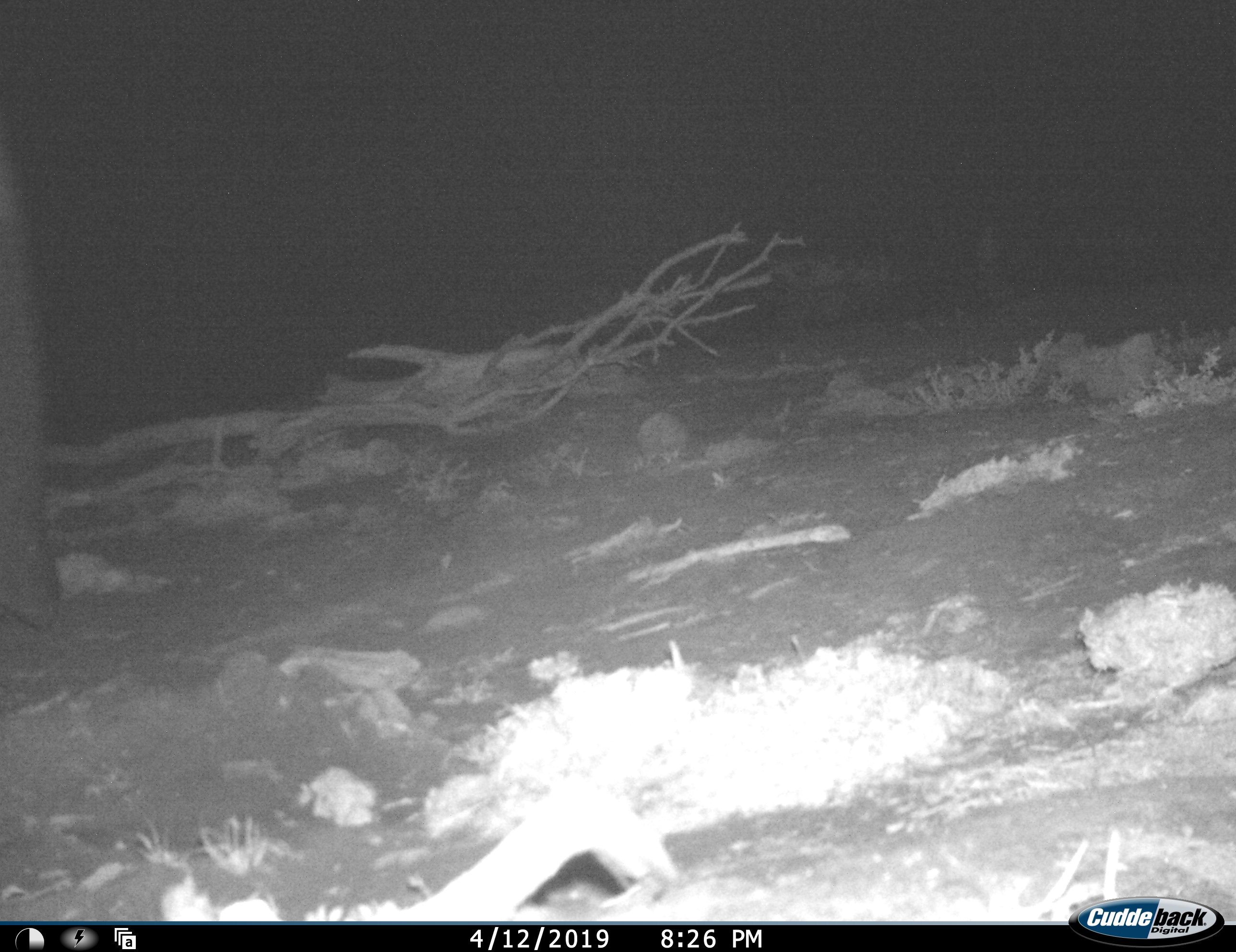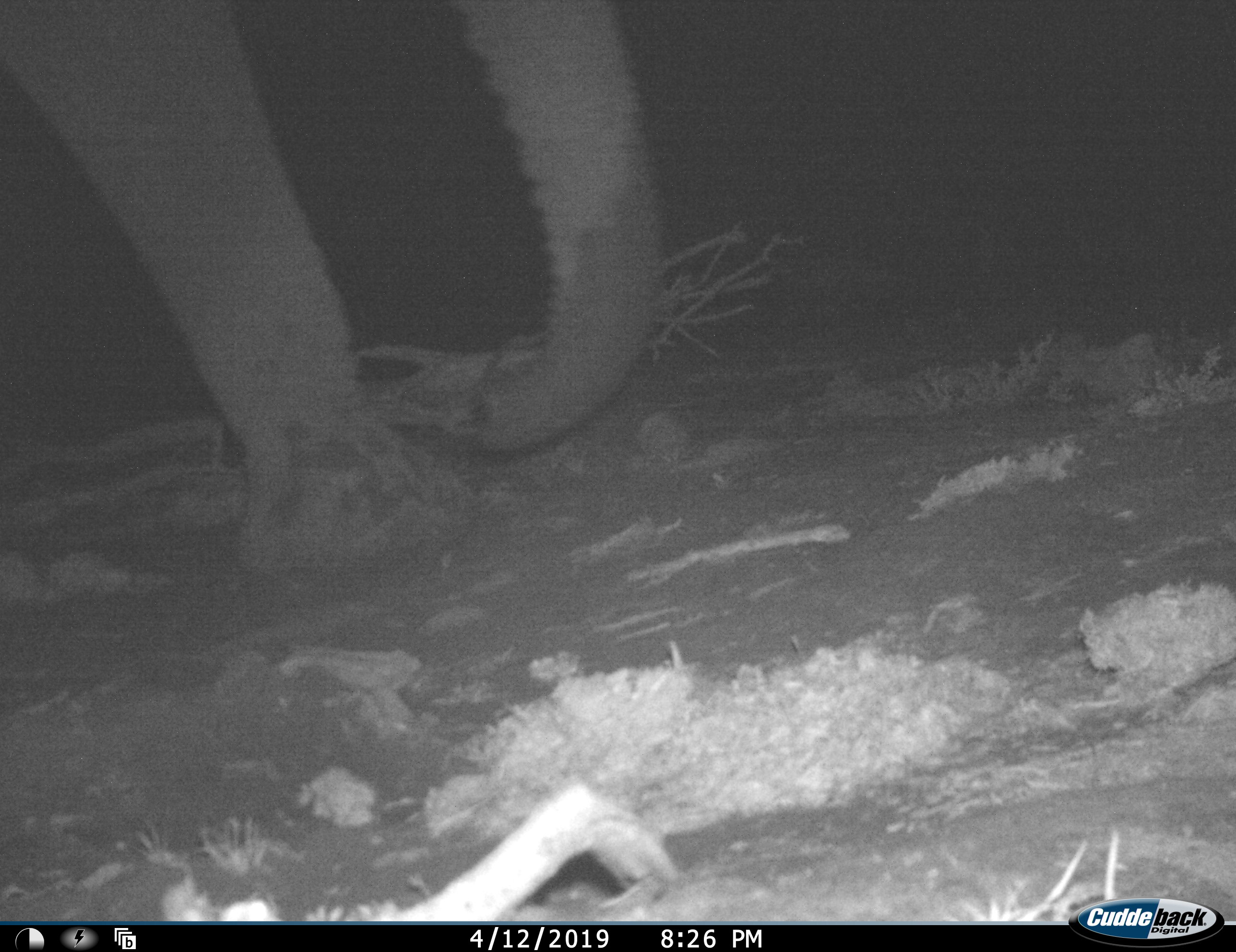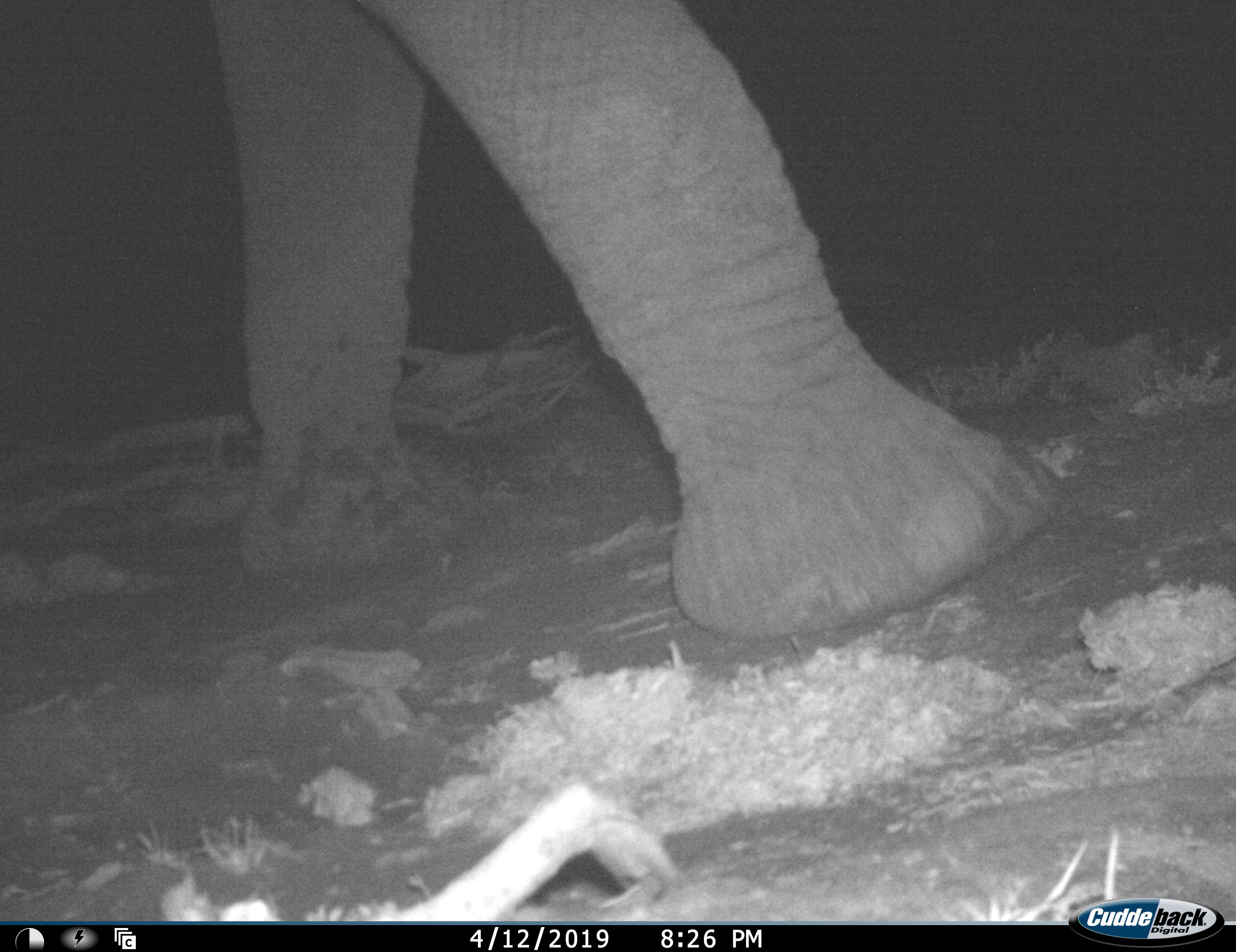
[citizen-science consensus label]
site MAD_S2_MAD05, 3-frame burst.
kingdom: Animalia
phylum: Chordata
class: Mammalia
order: Proboscidea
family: Elephantidae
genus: Loxodonta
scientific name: Loxodonta africana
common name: african bush elephant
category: elephant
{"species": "elephant (african bush elephant) (Loxodonta africana)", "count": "1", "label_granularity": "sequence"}